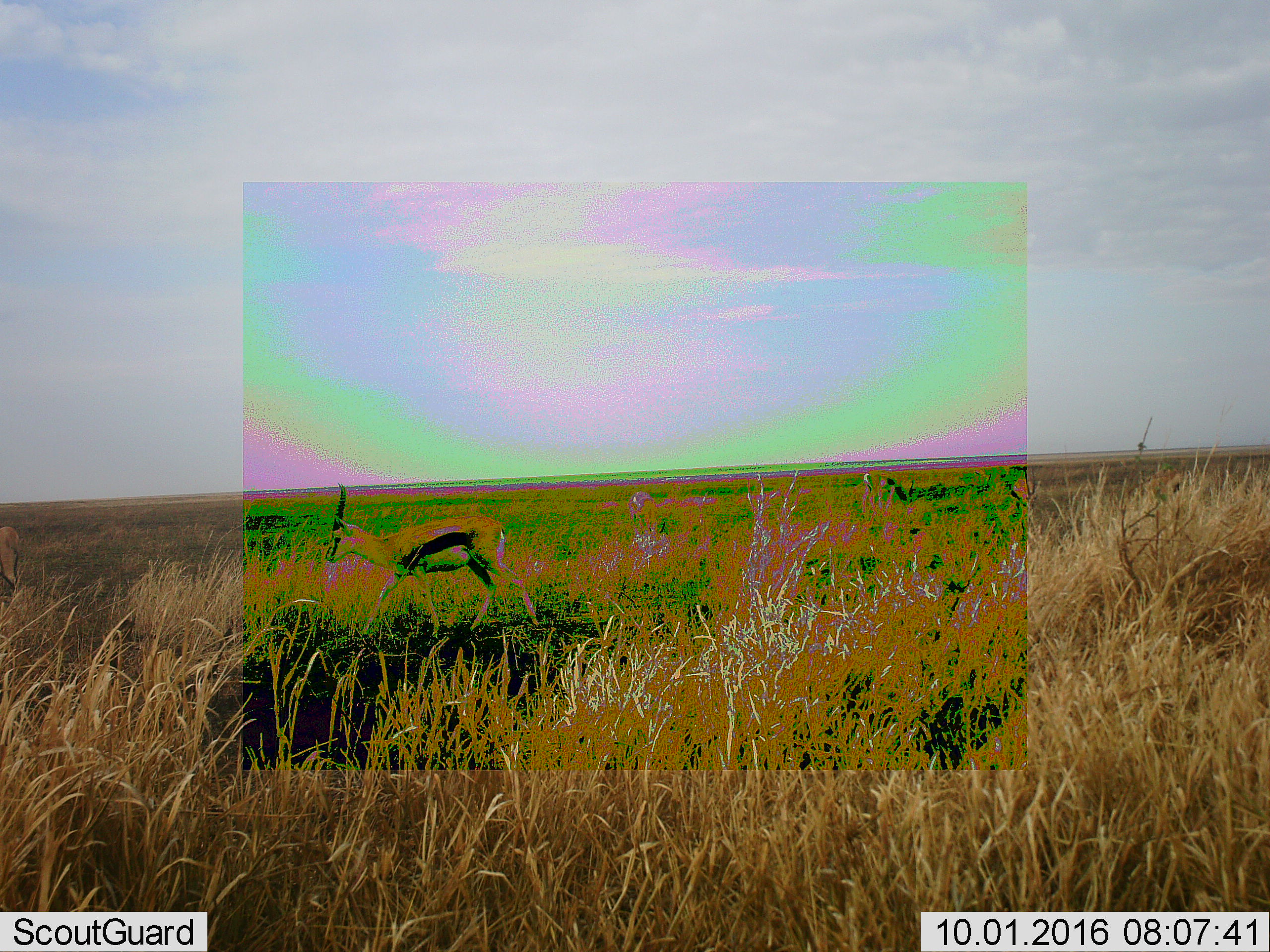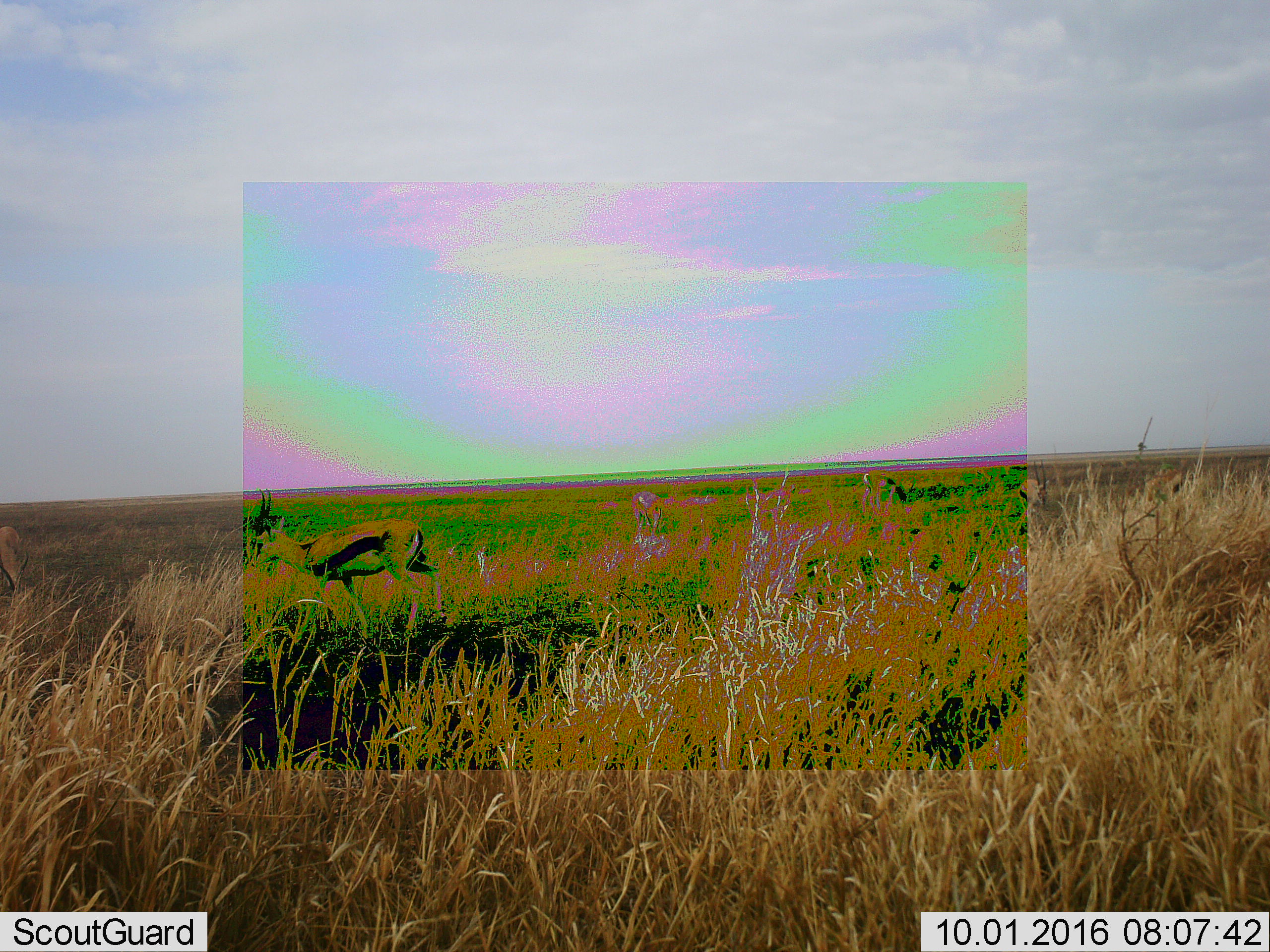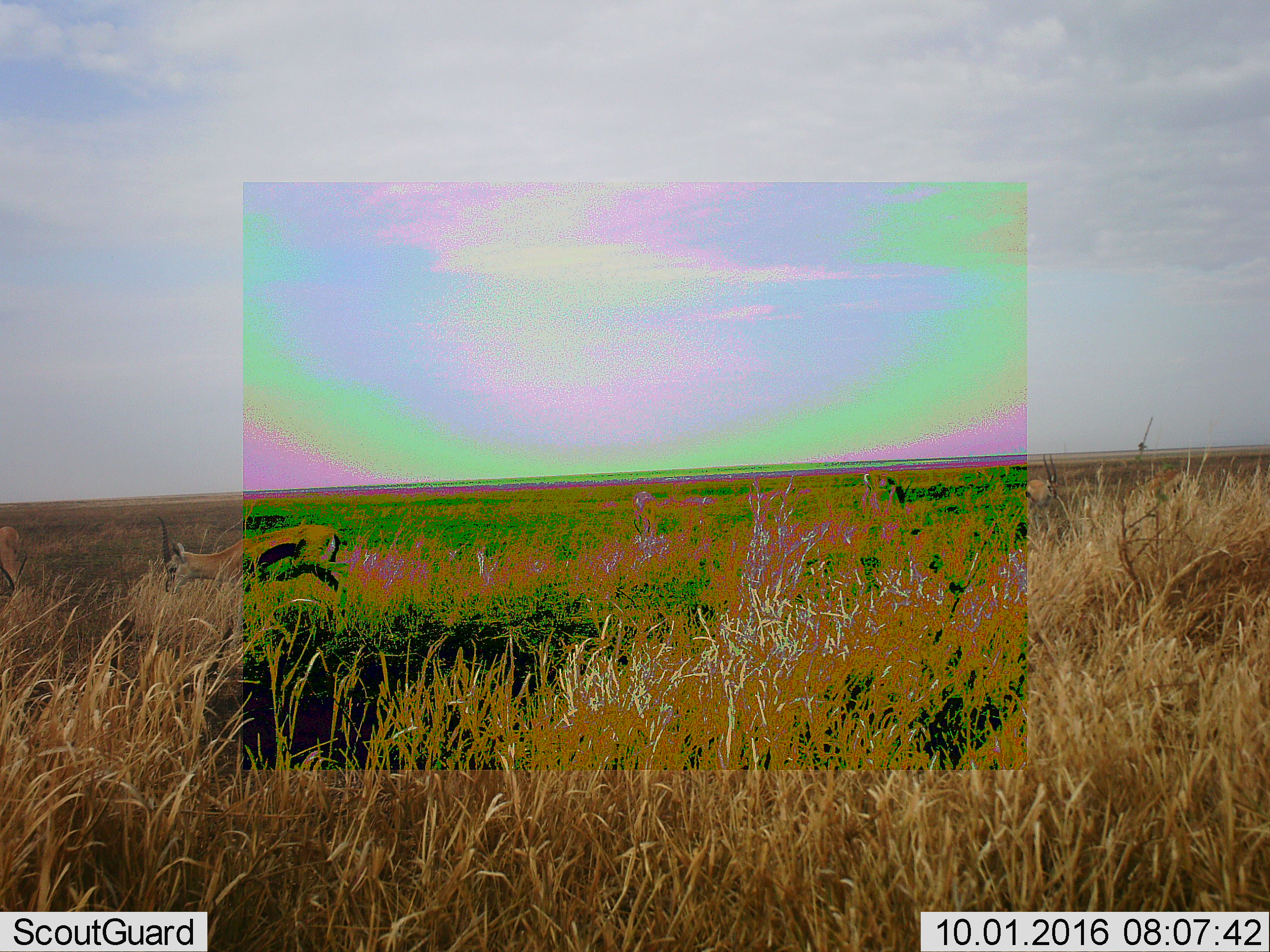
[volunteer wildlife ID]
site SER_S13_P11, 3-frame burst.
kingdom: Animalia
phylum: Chordata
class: Mammalia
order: Artiodactyla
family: Bovidae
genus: Eudorcas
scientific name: Eudorcas thomsonii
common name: thomson's gazelle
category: gazellethomsons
Gazellethomsons (thomson's gazelle) (Eudorcas thomsonii), count 3. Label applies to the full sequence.